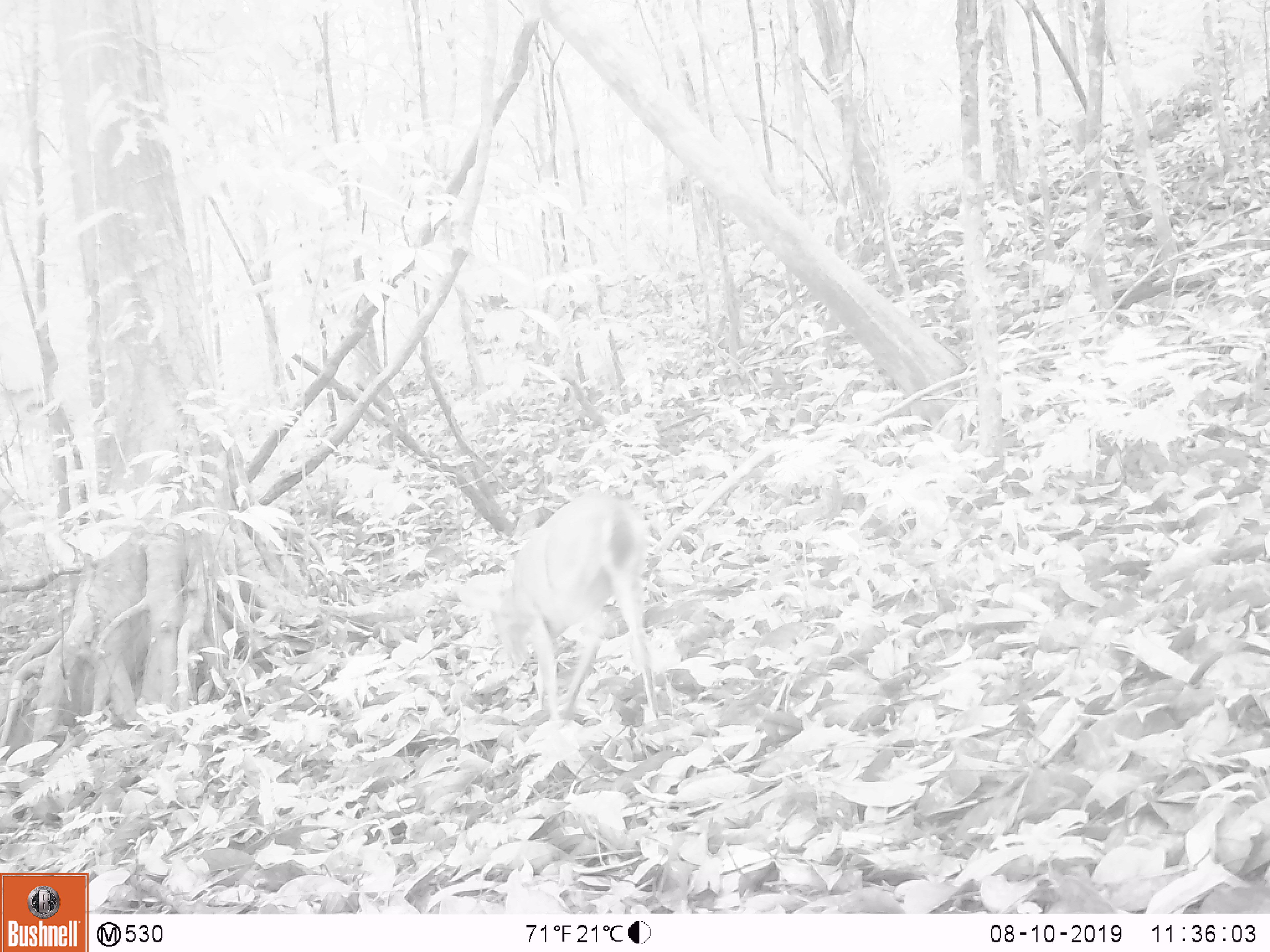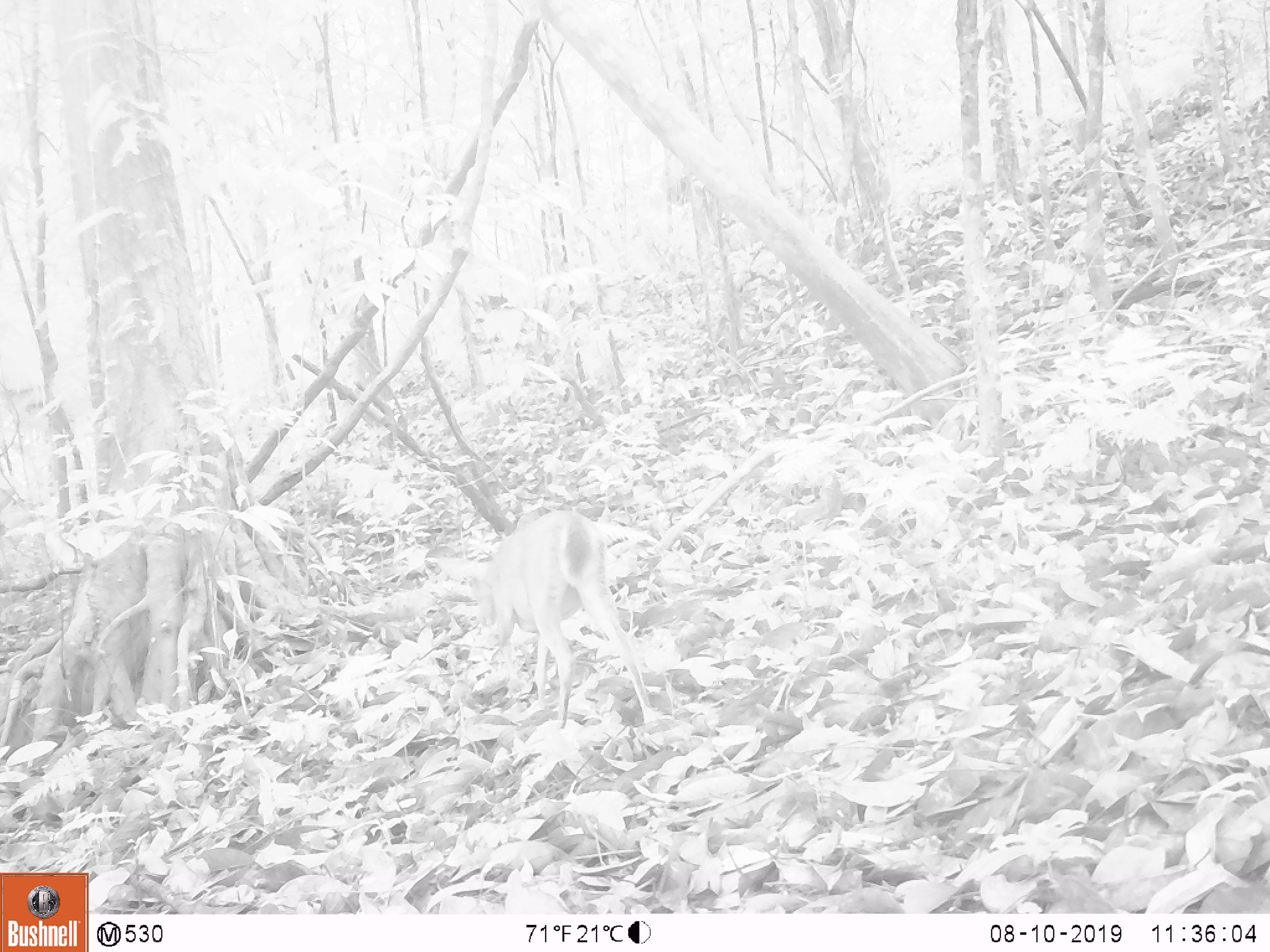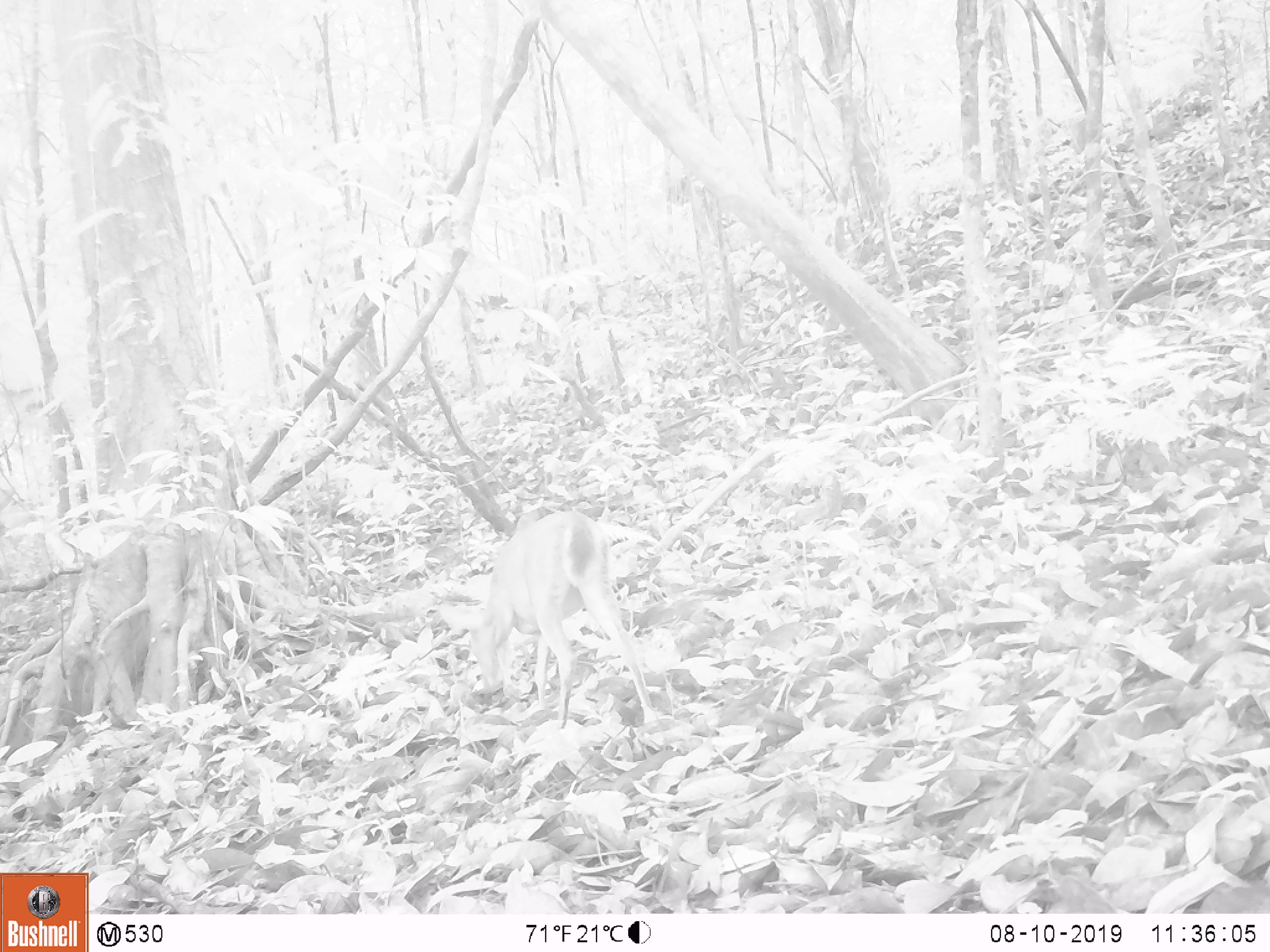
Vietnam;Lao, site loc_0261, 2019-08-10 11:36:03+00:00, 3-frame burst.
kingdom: Animalia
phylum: Chordata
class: Mammalia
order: Artiodactyla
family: Cervidae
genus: Muntiacus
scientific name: Muntiacus vuquangensis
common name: large-antlered muntjac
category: large antlered muntjac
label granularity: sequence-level